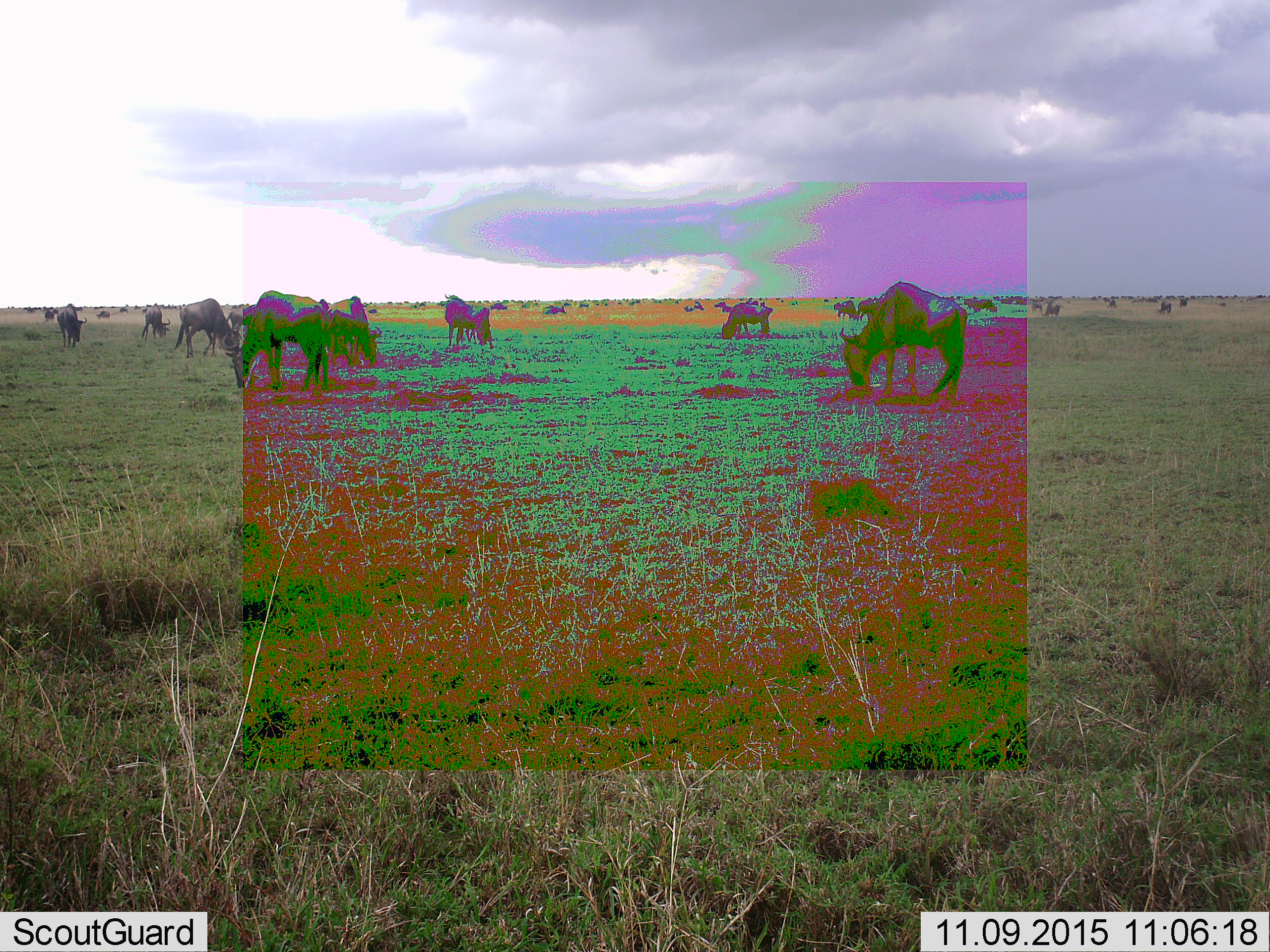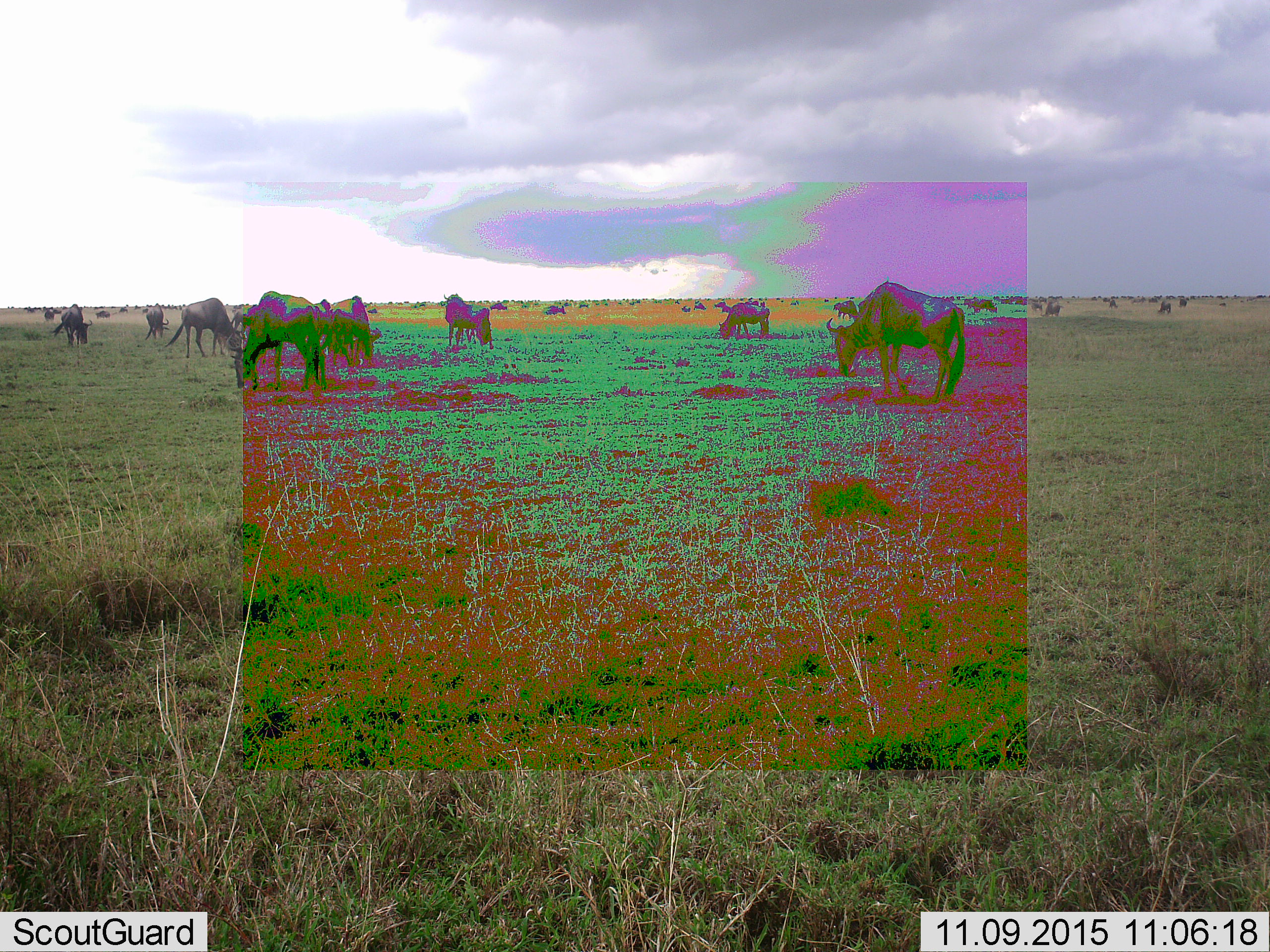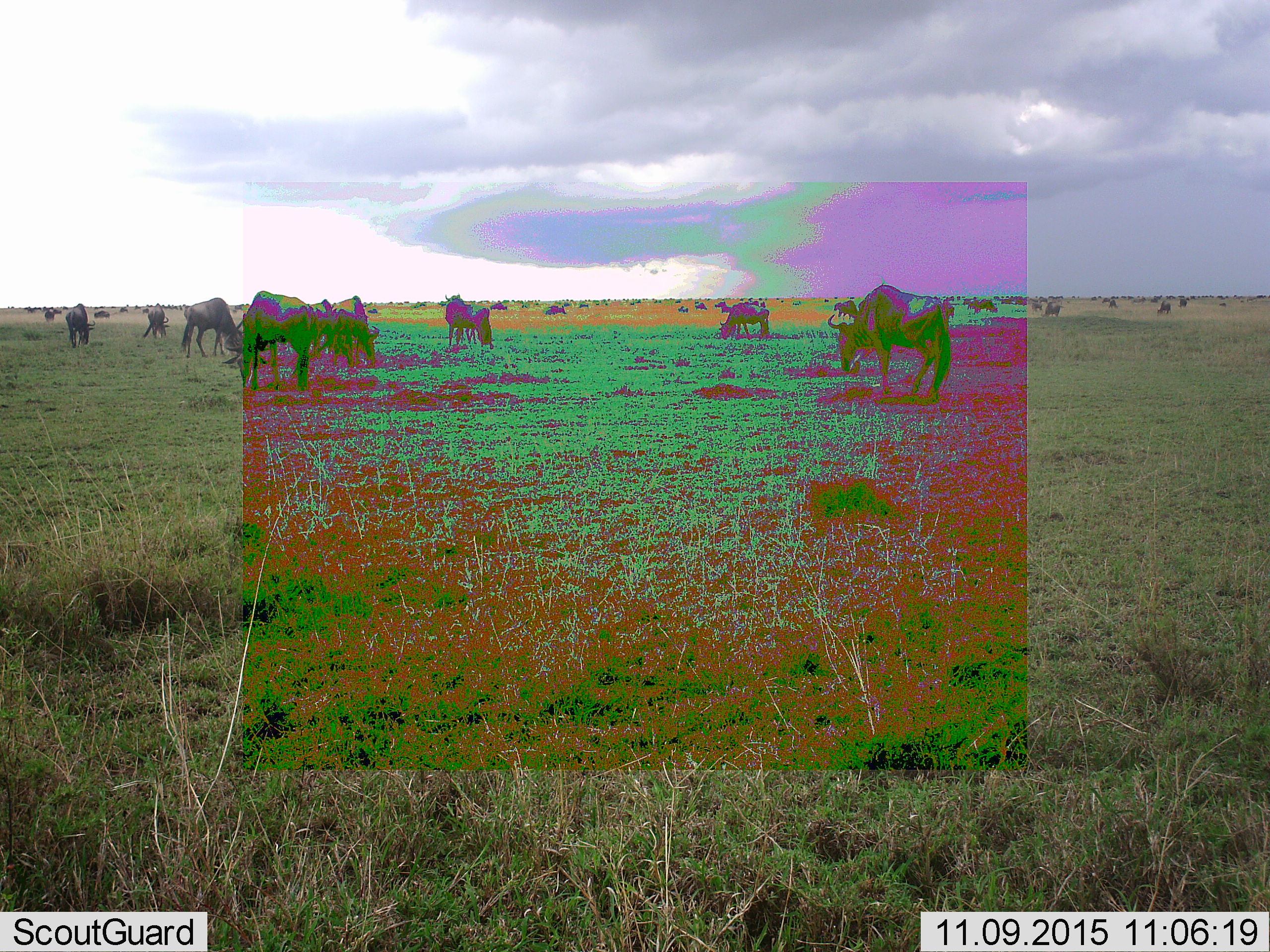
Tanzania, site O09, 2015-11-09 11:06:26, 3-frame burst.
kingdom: Animalia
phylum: Chordata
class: Mammalia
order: Artiodactyla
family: Bovidae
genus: Connochaetes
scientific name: Connochaetes taurinus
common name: blue wildebeest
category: wildebeest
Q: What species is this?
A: Wildebeest (blue wildebeest) (Connochaetes taurinus).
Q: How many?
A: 11-50.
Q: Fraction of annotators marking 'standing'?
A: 67%.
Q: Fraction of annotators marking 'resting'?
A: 11%.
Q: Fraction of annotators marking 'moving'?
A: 22%.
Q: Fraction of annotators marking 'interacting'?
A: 0%.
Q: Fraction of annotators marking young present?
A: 11%.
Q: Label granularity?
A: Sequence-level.